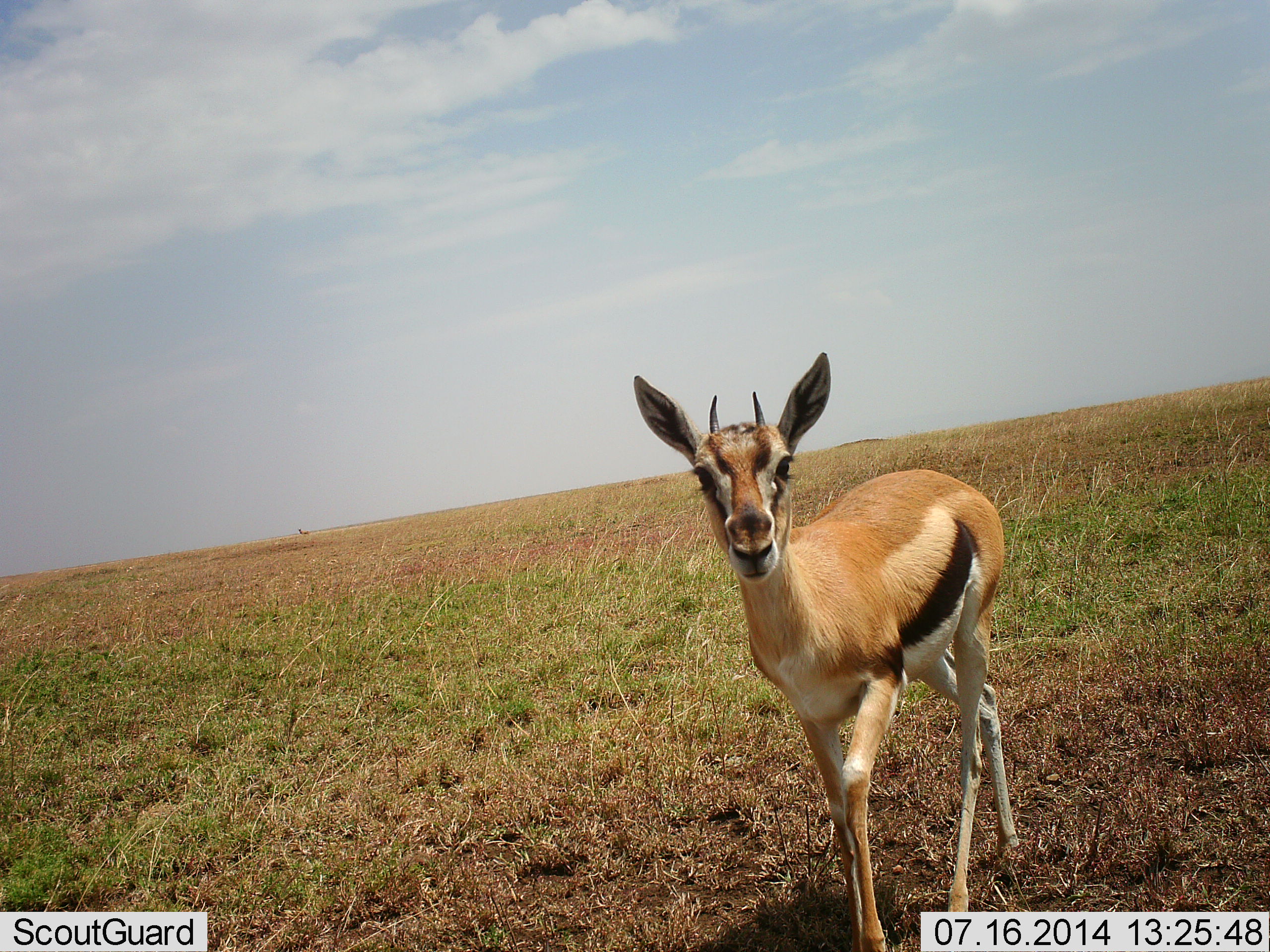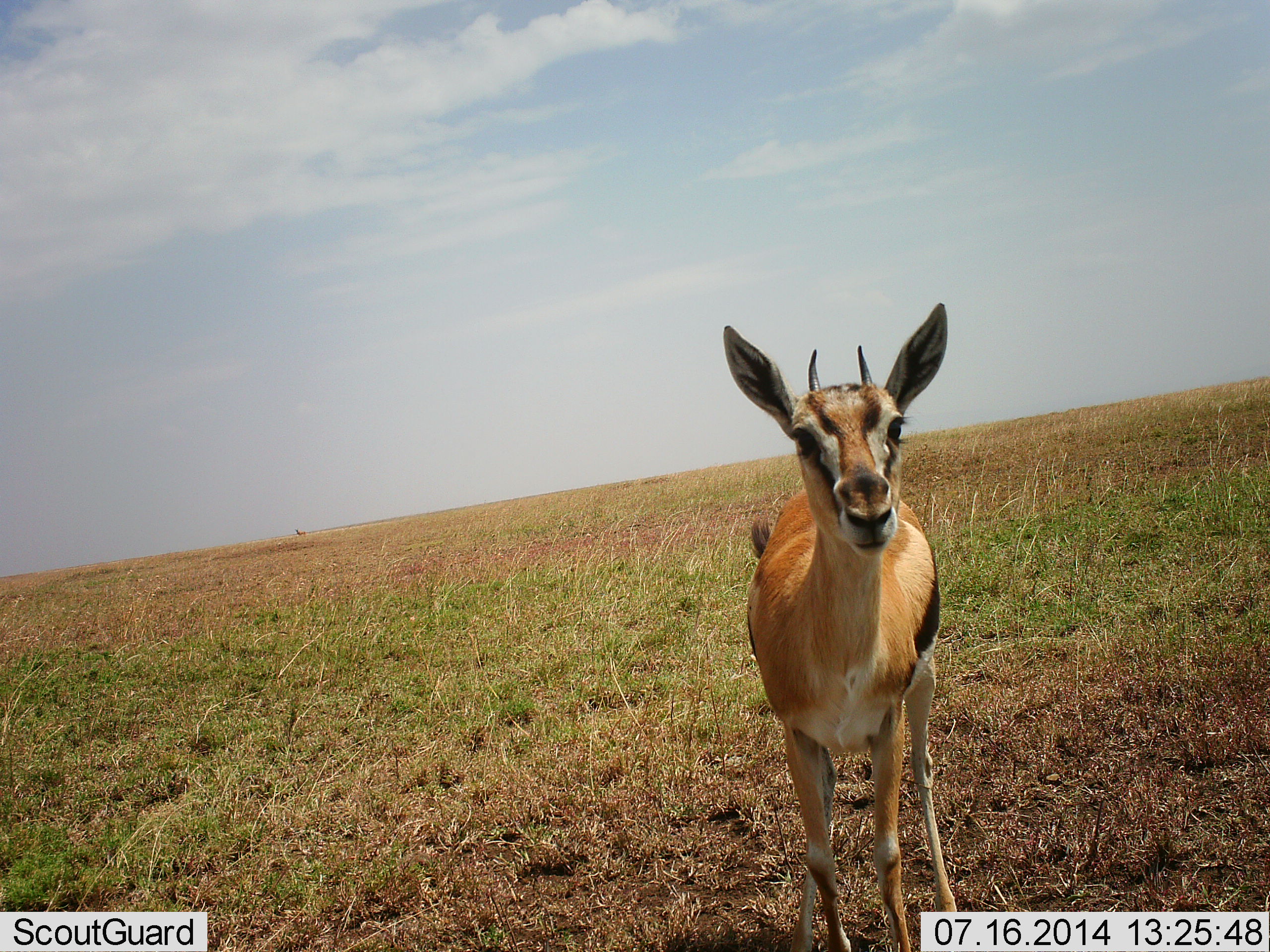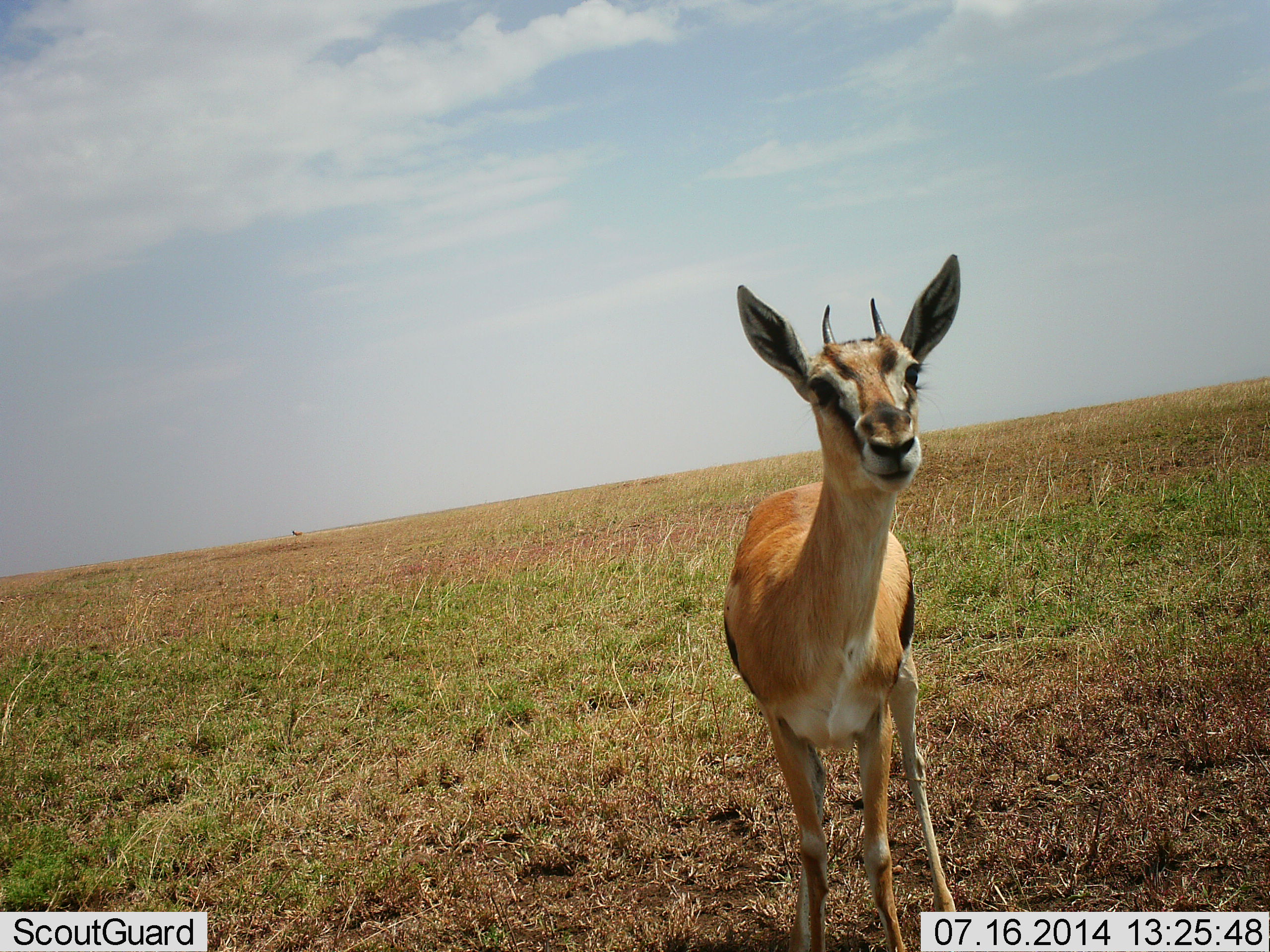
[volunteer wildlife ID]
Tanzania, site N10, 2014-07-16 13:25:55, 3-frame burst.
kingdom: Animalia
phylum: Chordata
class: Mammalia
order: Artiodactyla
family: Bovidae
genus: Eudorcas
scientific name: Eudorcas thomsonii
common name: thomson's gazelle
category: gazellethomsons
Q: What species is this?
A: Gazellethomsons (thomson's gazelle) (Eudorcas thomsonii).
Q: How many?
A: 1.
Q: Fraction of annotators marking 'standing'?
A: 80%.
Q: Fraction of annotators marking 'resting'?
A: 0%.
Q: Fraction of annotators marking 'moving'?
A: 30%.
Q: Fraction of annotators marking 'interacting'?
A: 20%.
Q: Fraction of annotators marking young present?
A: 0%.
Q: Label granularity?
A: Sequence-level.